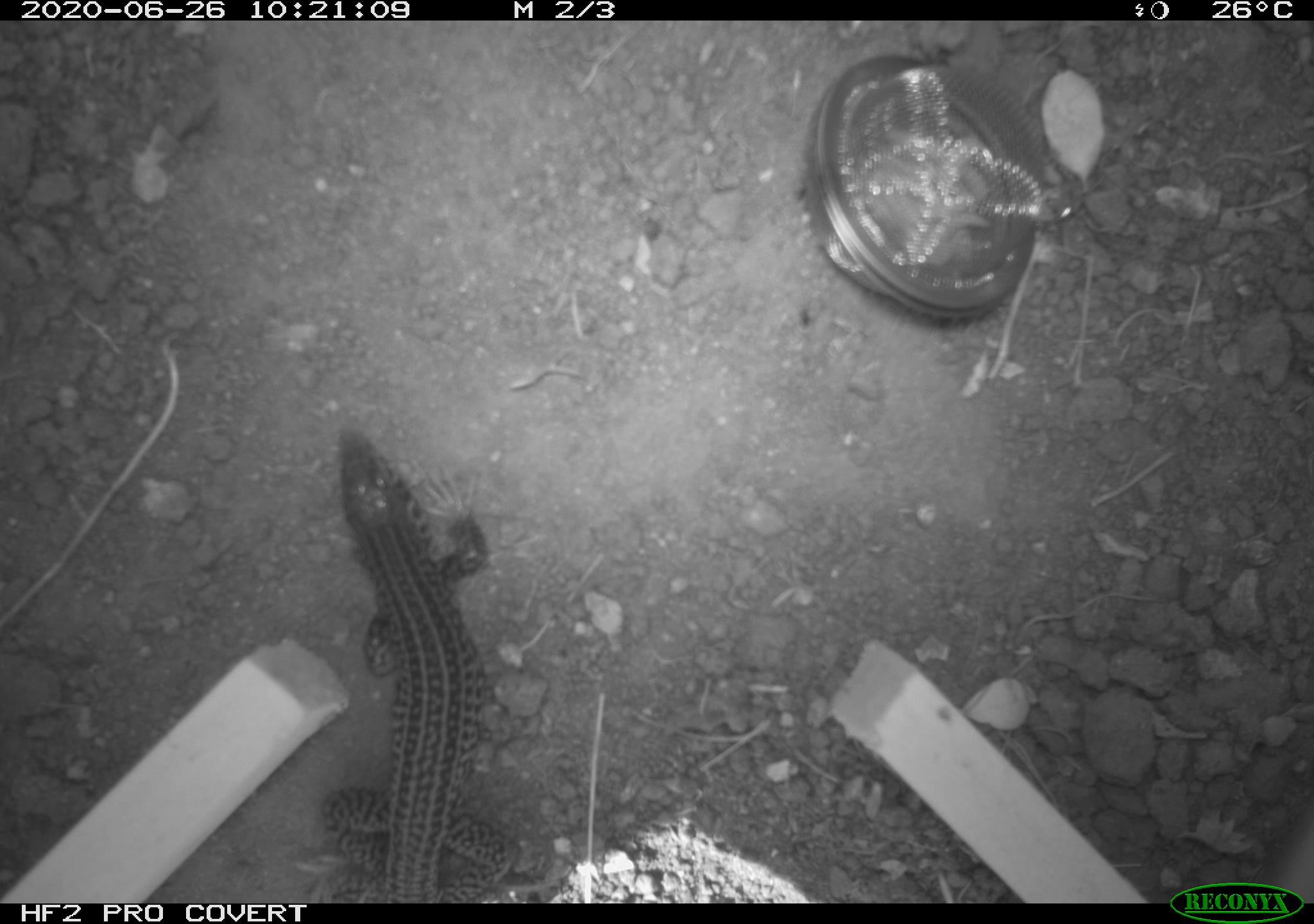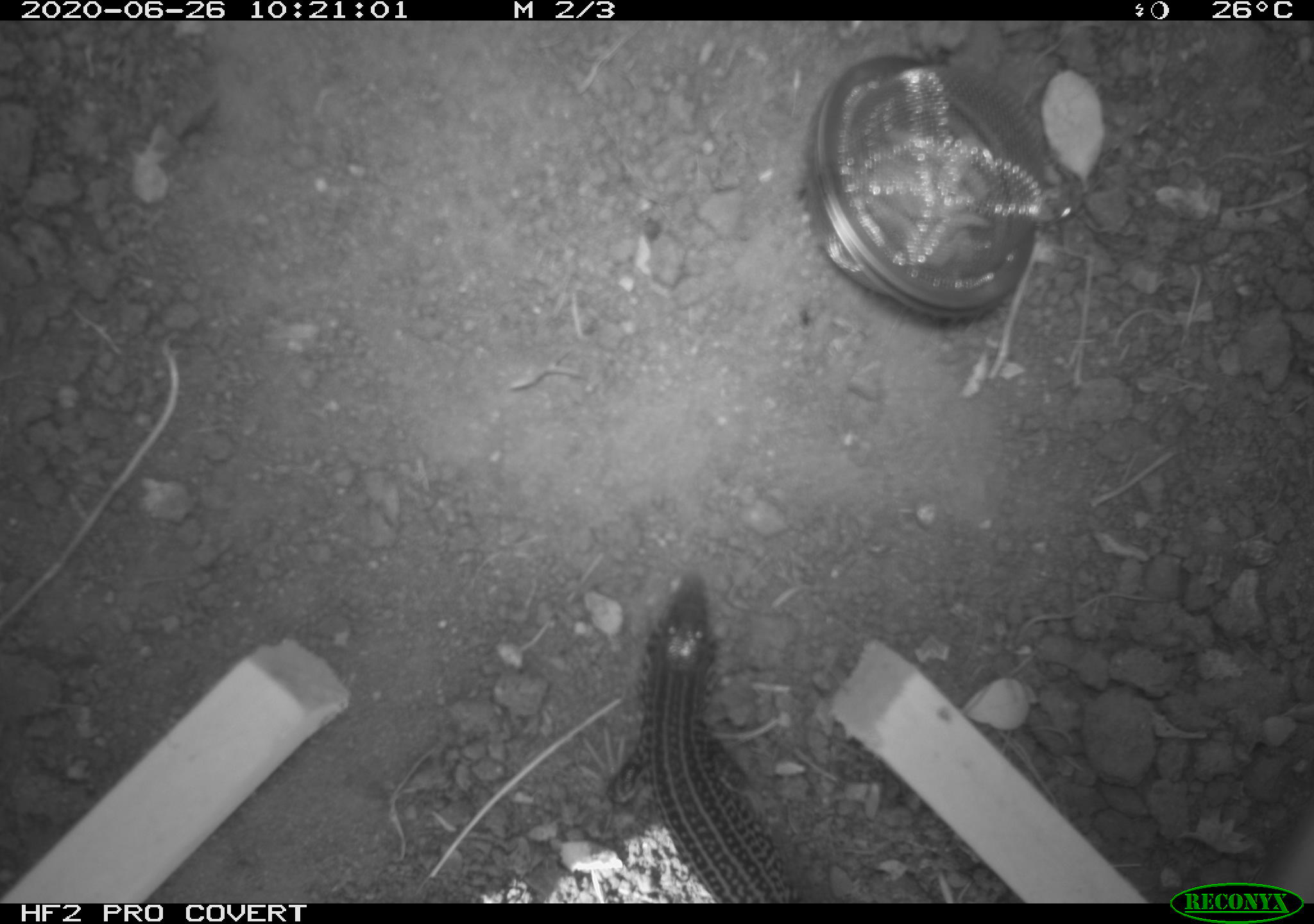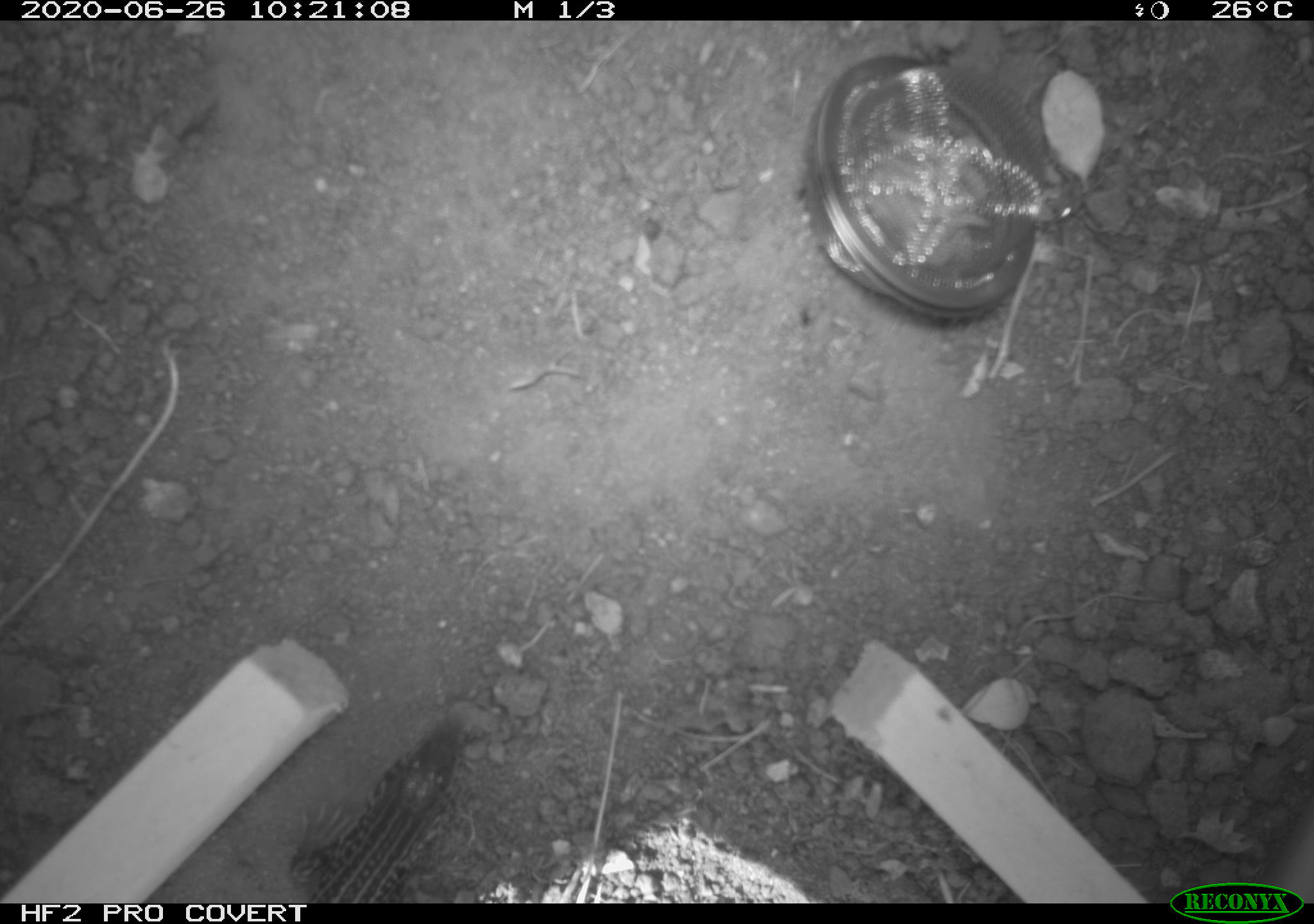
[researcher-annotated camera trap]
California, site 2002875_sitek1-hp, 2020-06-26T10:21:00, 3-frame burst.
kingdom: Animalia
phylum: Chordata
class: Reptilia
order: Squamata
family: Teiidae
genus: Aspidoscelis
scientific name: Aspidoscelis tigris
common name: western whiptail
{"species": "western whiptail (Aspidoscelis tigris)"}